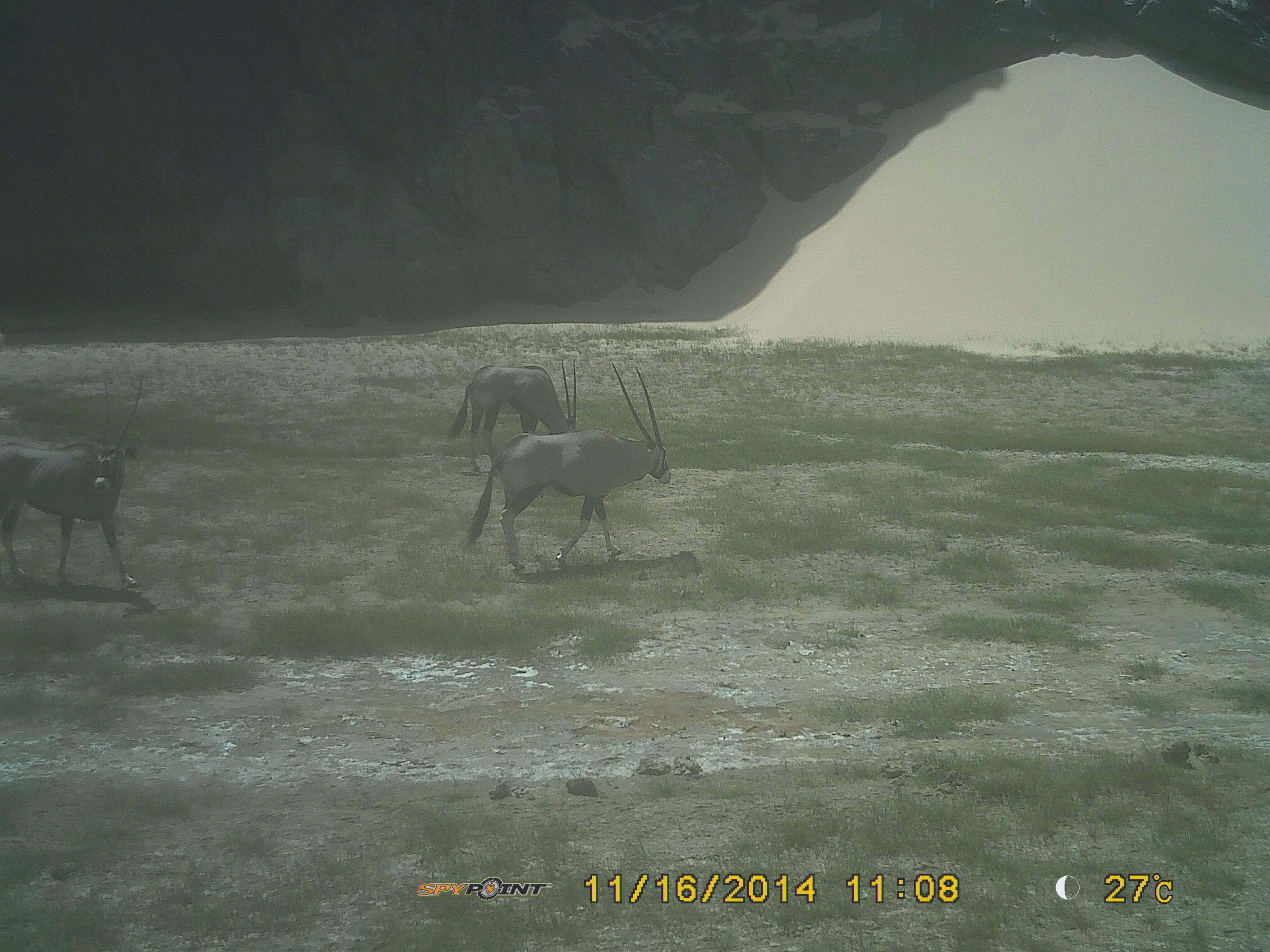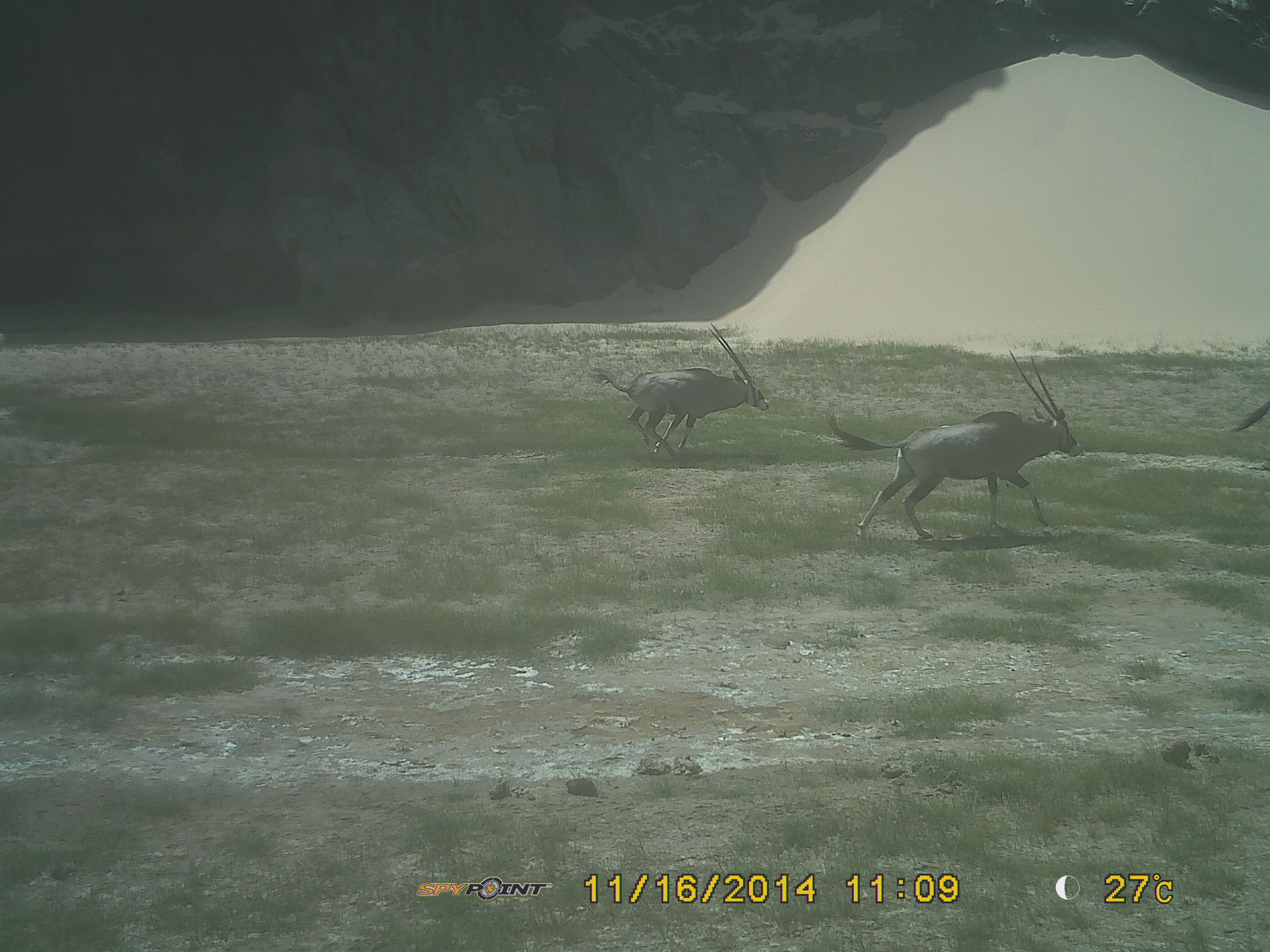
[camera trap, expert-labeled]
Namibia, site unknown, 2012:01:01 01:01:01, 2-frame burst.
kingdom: Animalia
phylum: Chordata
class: Mammalia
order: Artiodactyla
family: Bovidae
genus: Oryx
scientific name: Oryx gazella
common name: gemsbok